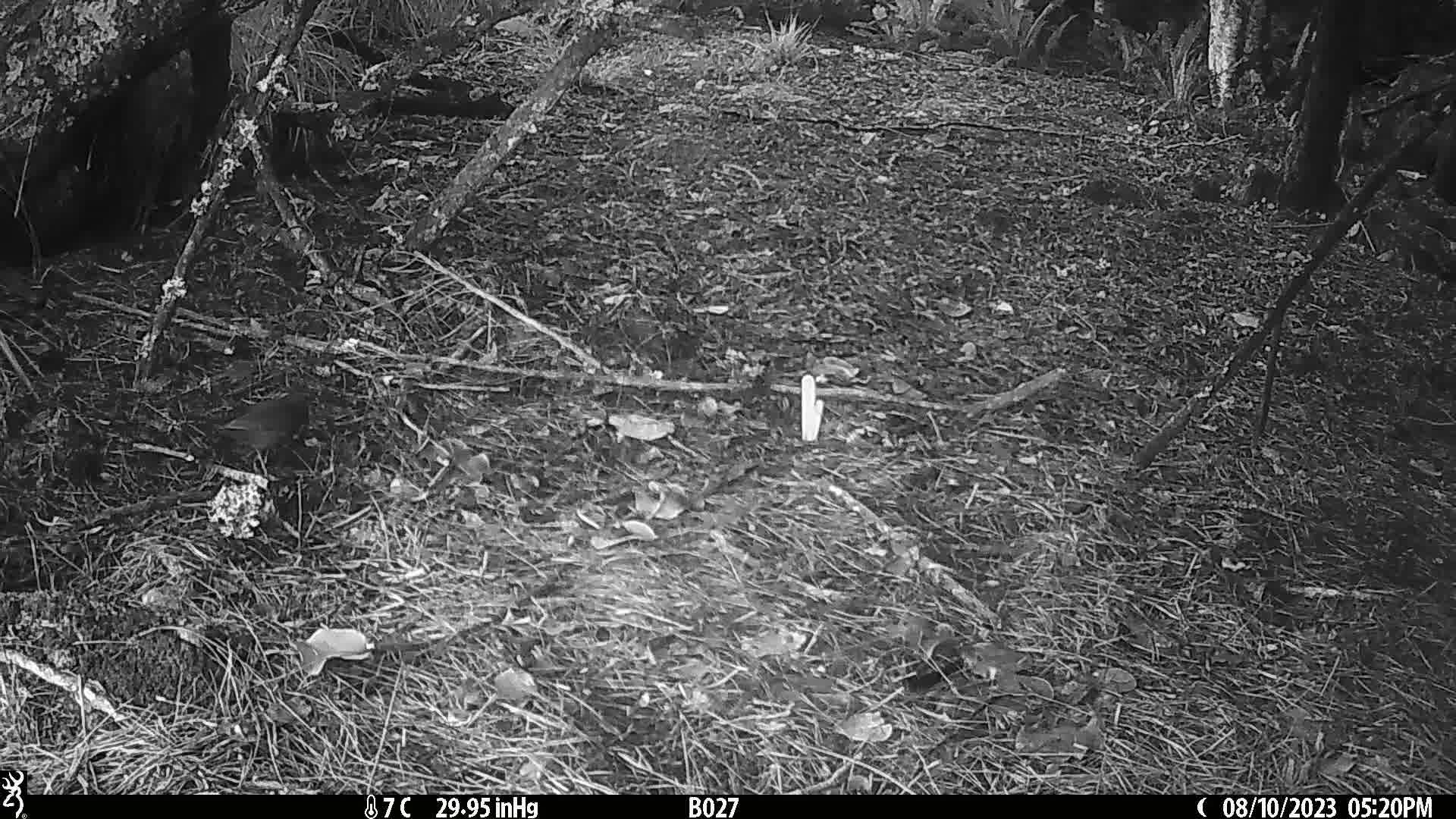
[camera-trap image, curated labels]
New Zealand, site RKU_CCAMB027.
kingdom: Animalia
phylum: Chordata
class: Aves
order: Passeriformes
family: Turdidae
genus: Turdus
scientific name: Turdus merula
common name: eurasian blackbird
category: blackbird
Blackbird (eurasian blackbird) (Turdus merula).